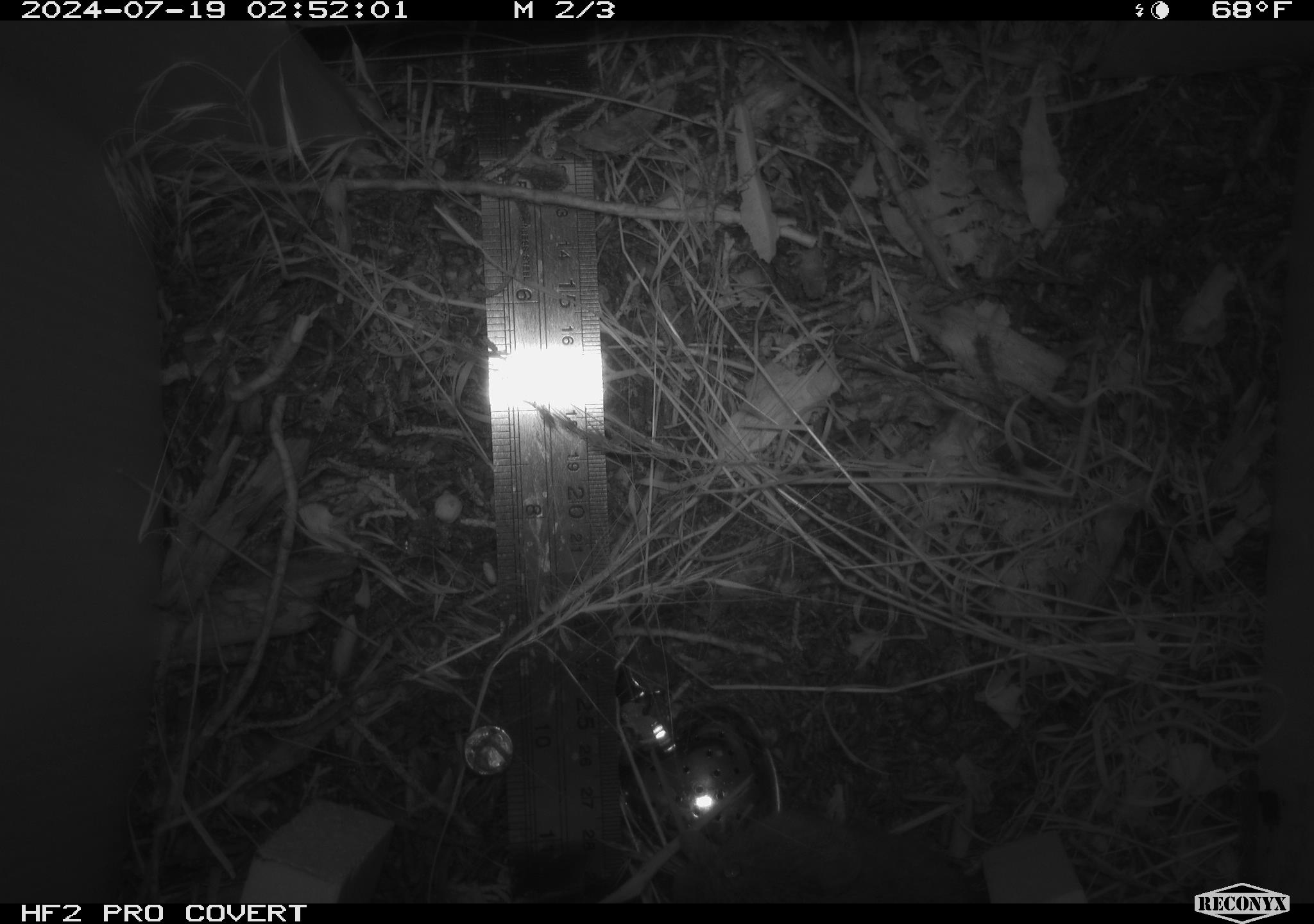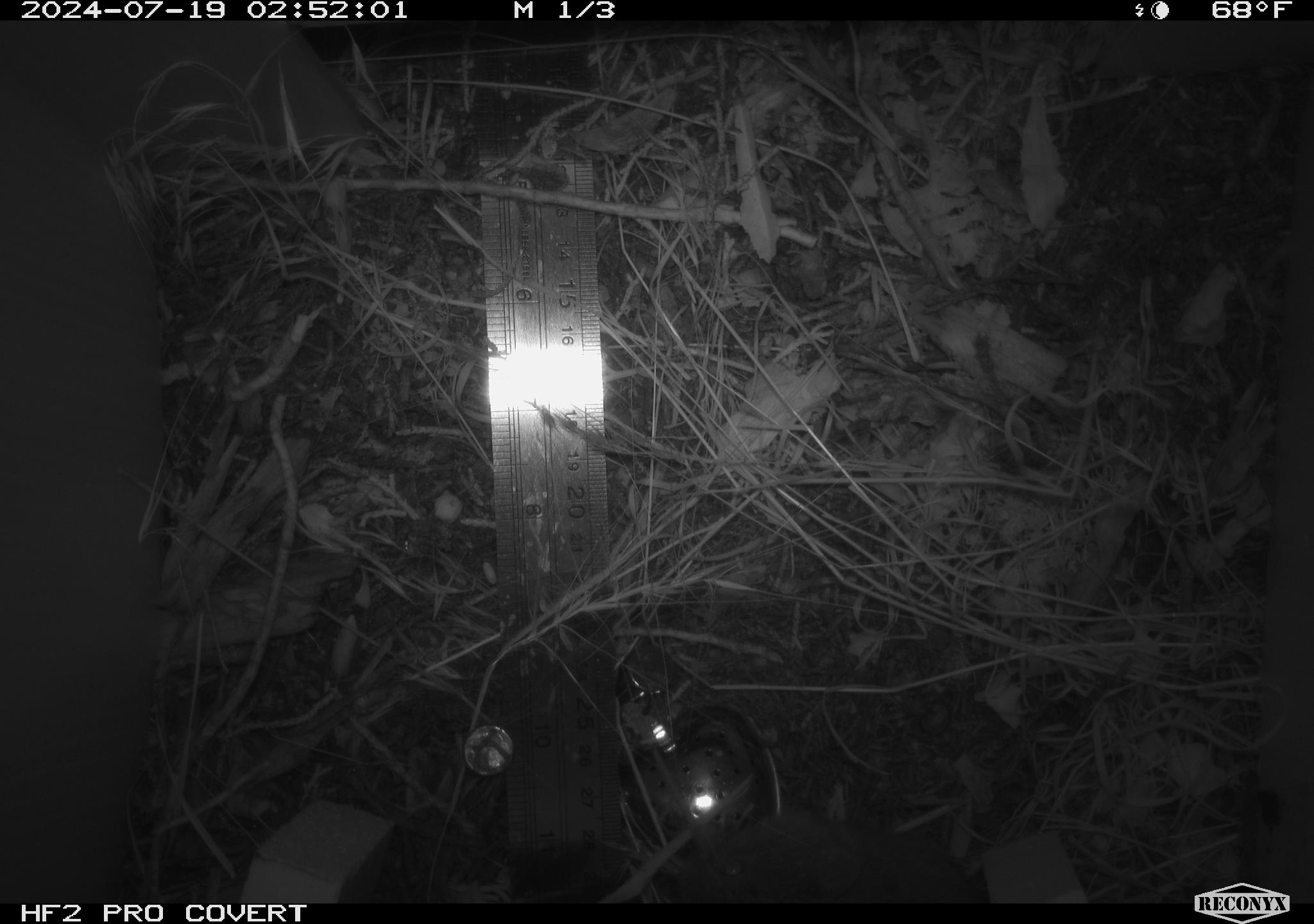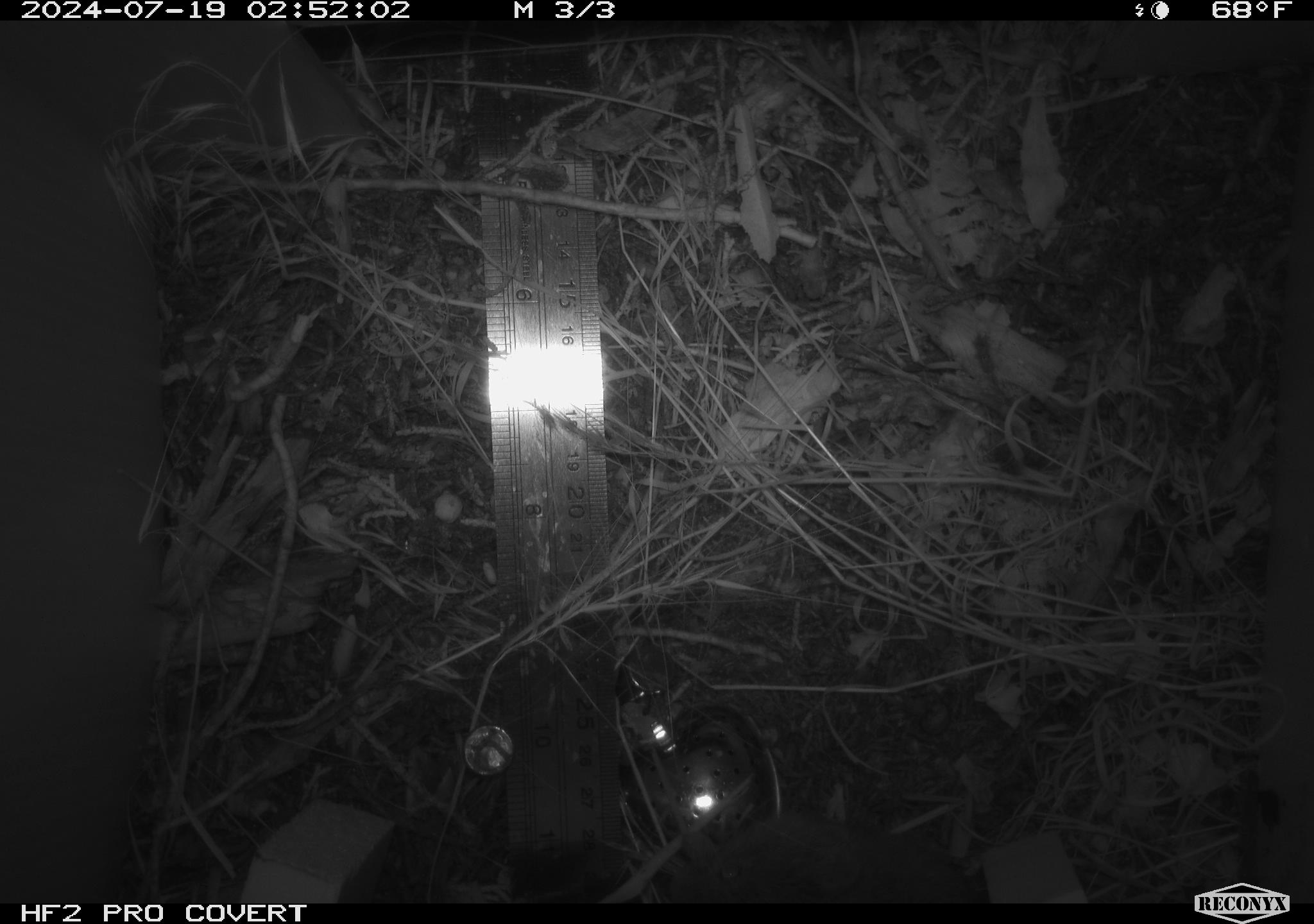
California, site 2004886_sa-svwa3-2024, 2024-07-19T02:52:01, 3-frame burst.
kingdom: Animalia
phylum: Chordata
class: Mammalia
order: Rodentia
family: Cricetidae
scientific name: Arvicolinae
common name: voles, lemmings, and muskrats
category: arvicolinae subfamily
Arvicolinae subfamily (voles, lemmings, and muskrats) (Arvicolinae).